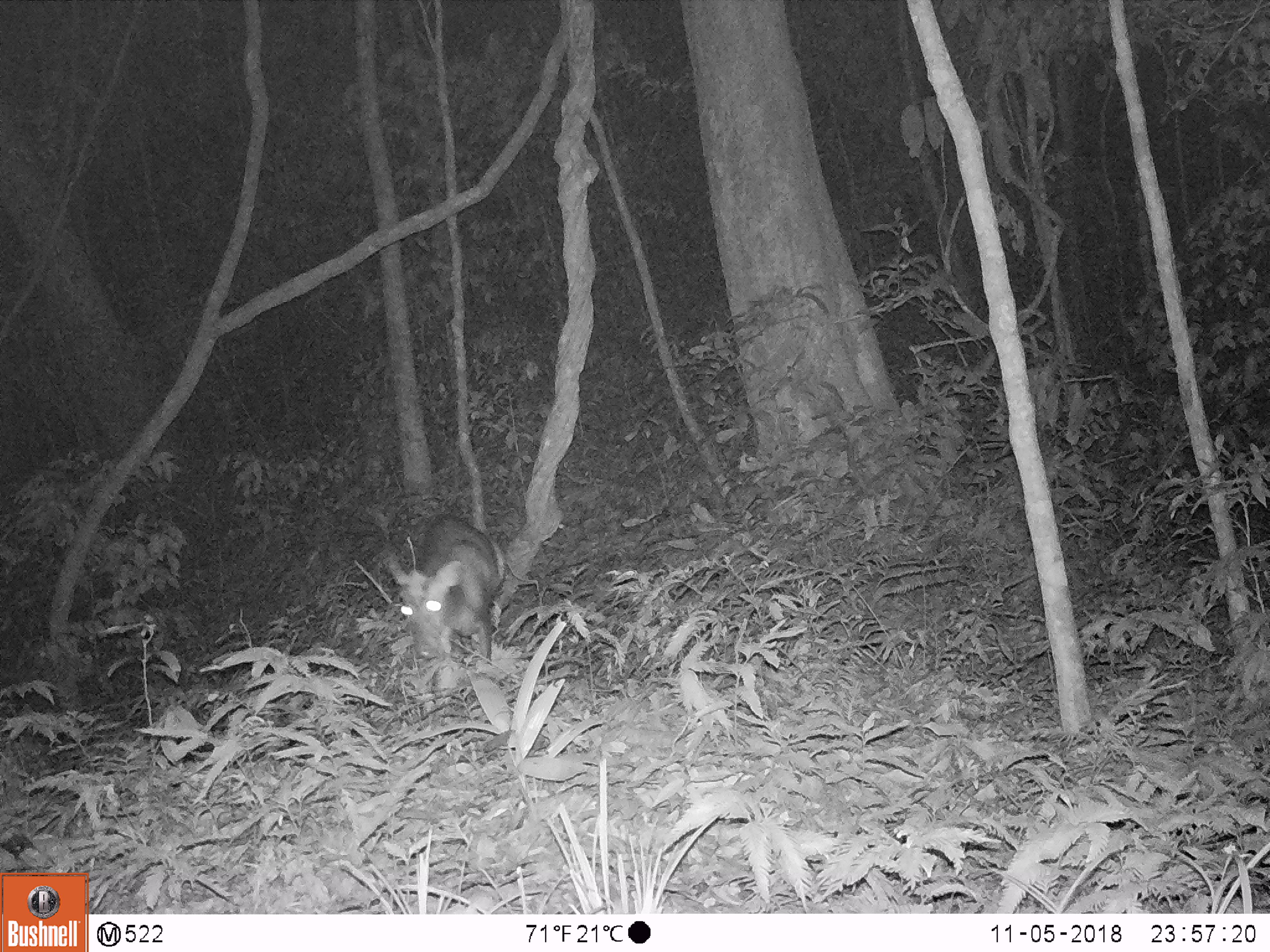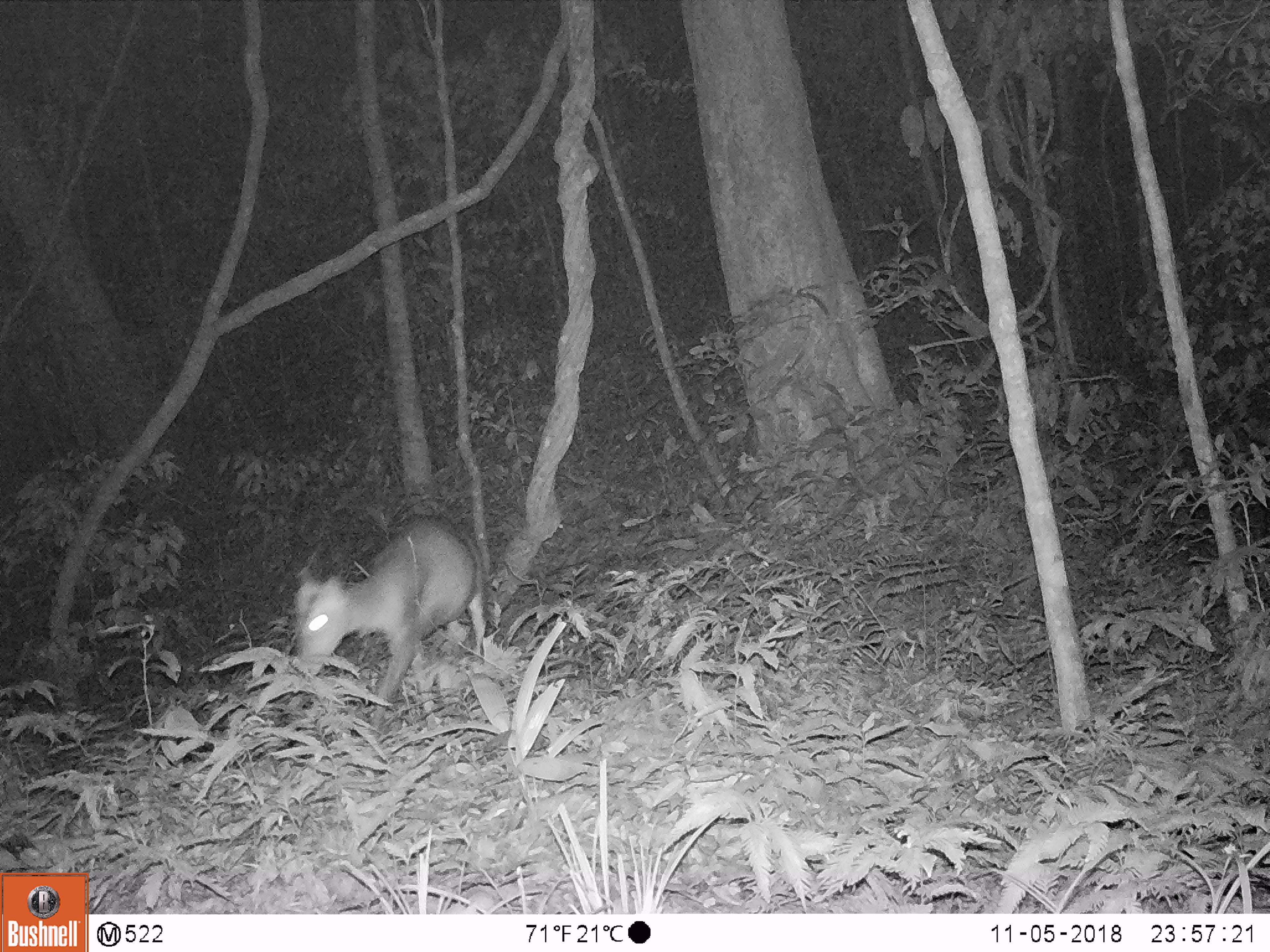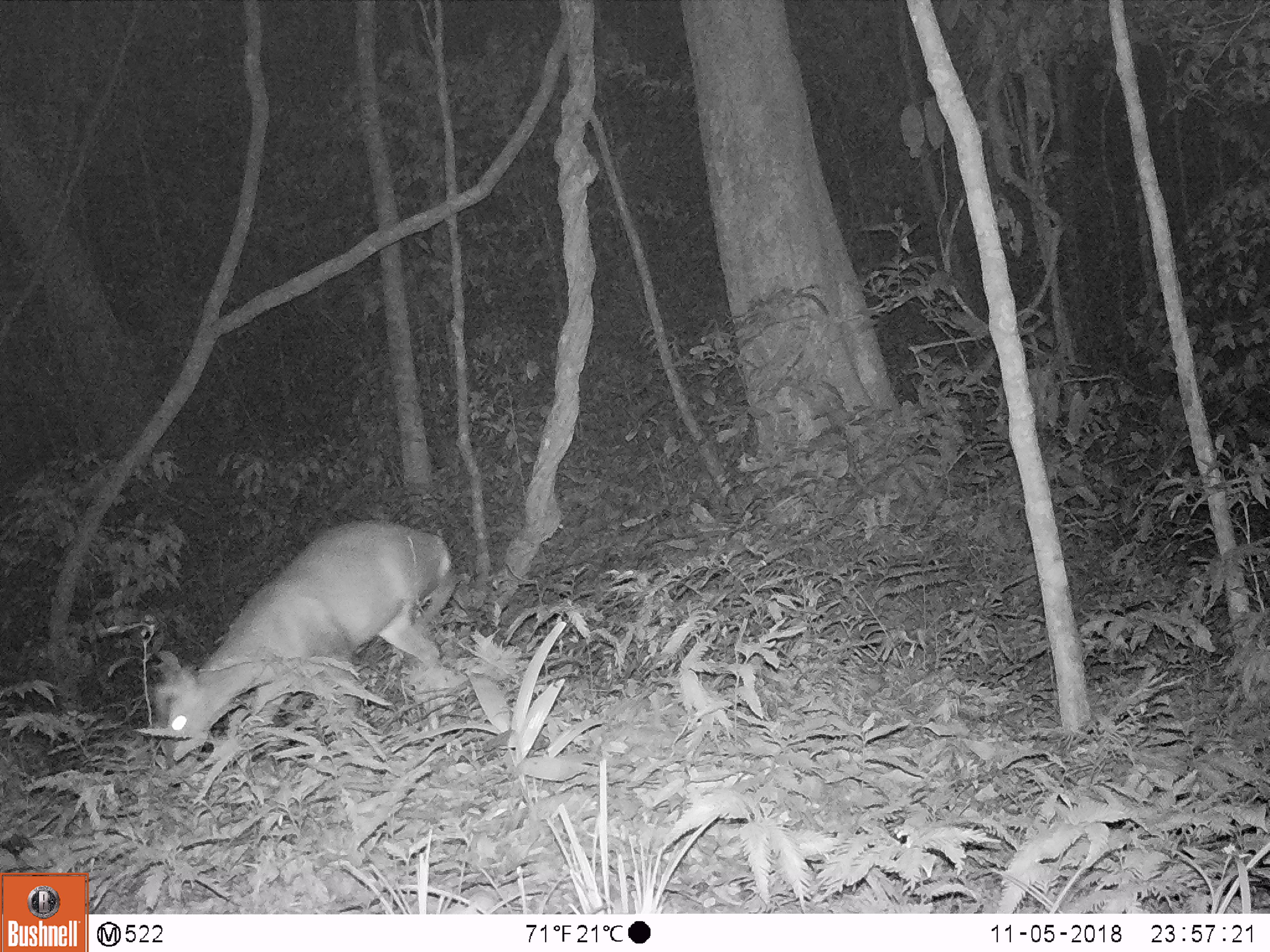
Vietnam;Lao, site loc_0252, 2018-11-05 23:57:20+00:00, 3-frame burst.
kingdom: Animalia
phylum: Chordata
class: Mammalia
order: Artiodactyla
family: Cervidae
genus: Muntiacus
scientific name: Muntiacus rooseveltorum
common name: roosevelt's muntjac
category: roosevelts muntjac group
Roosevelts muntjac group (roosevelt's muntjac) (Muntiacus rooseveltorum). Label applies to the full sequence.